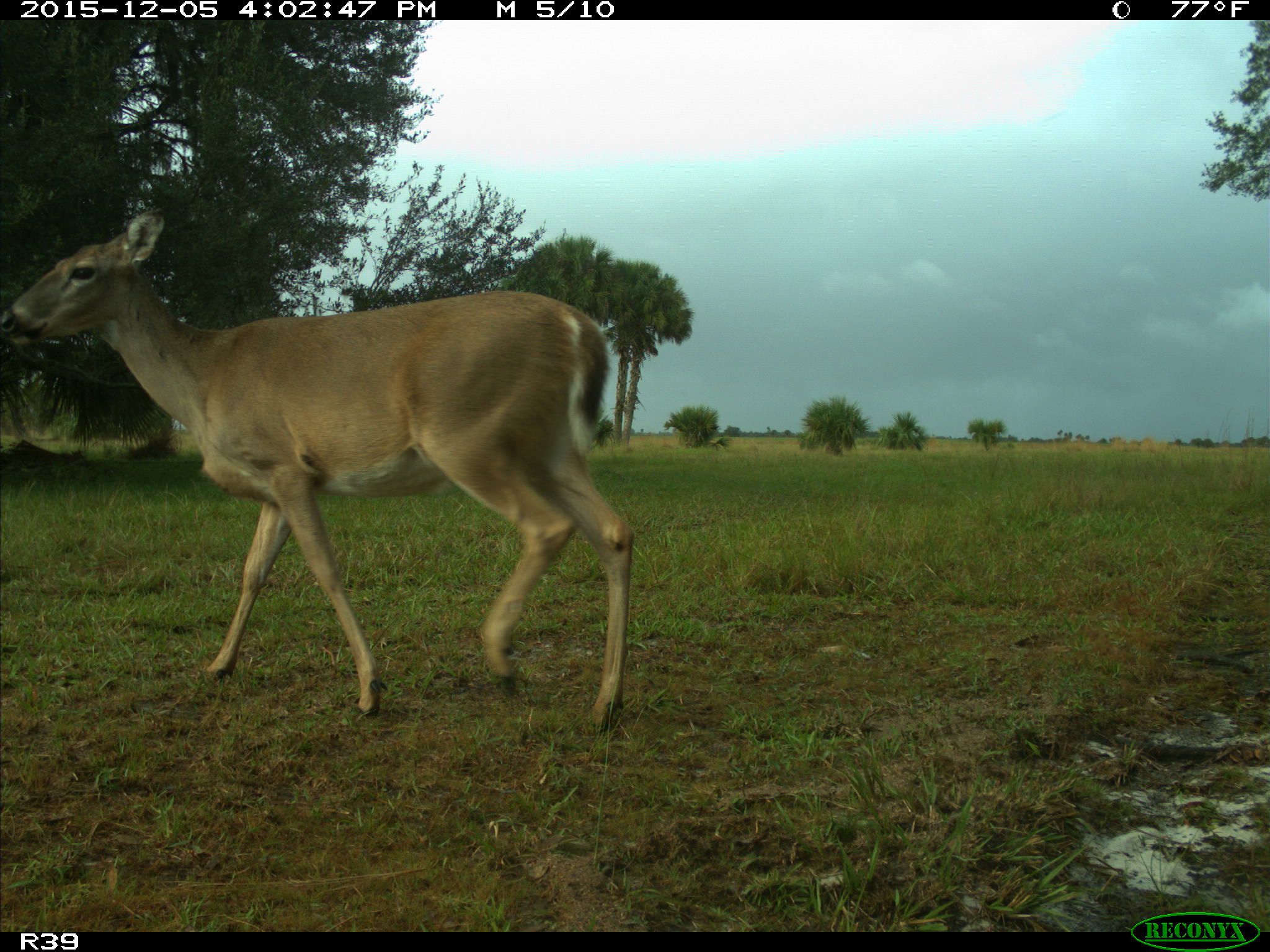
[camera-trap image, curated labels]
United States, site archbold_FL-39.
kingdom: Animalia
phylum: Chordata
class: Mammalia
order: Artiodactyla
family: Cervidae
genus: Odocoileus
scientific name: Odocoileus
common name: deer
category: unidentified deer